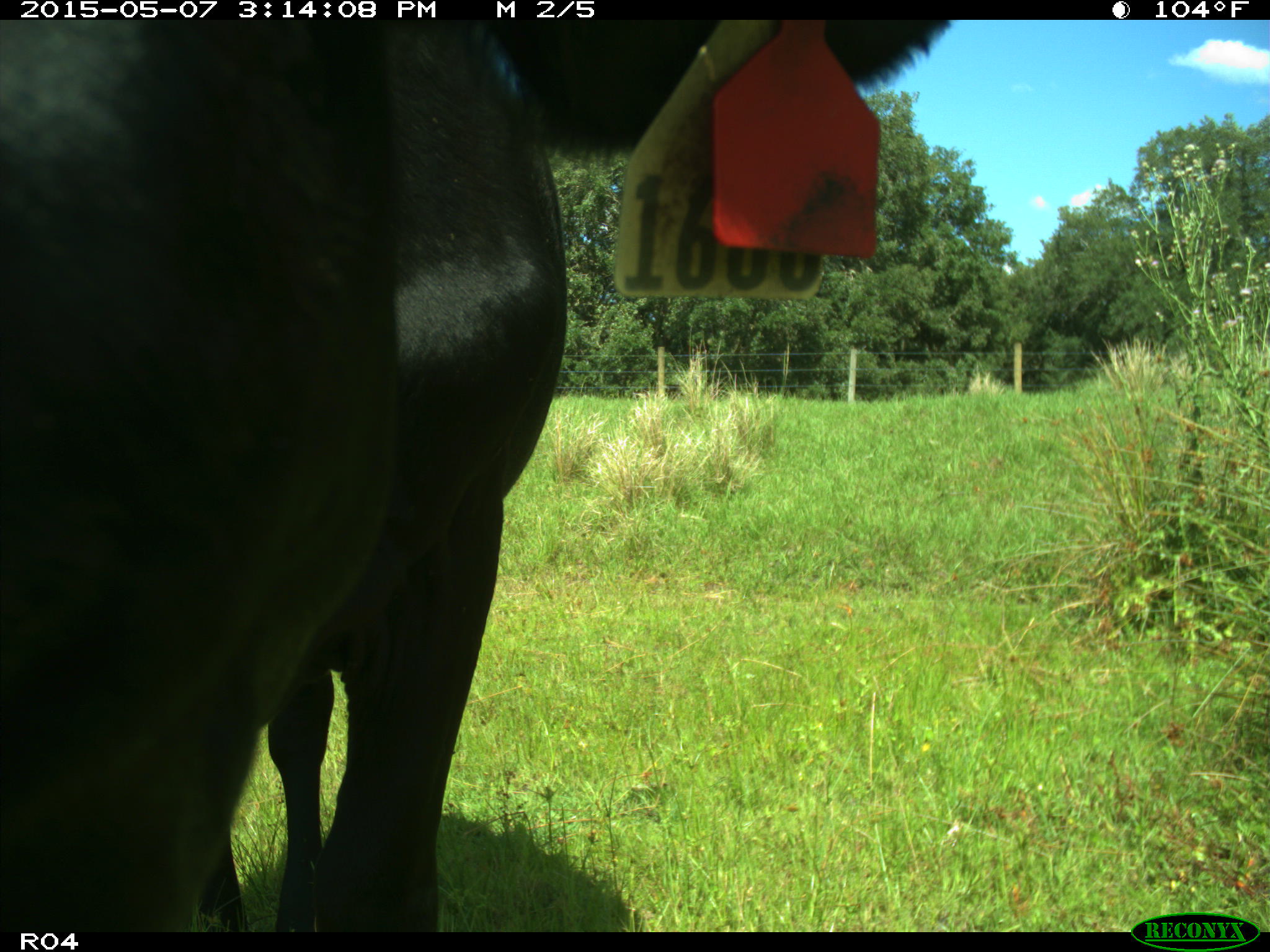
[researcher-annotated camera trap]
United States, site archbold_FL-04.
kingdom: Animalia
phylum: Chordata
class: Mammalia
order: Artiodactyla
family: Bovidae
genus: Bos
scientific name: Bos taurus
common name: domestic cow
Bos taurus (domestic cow).